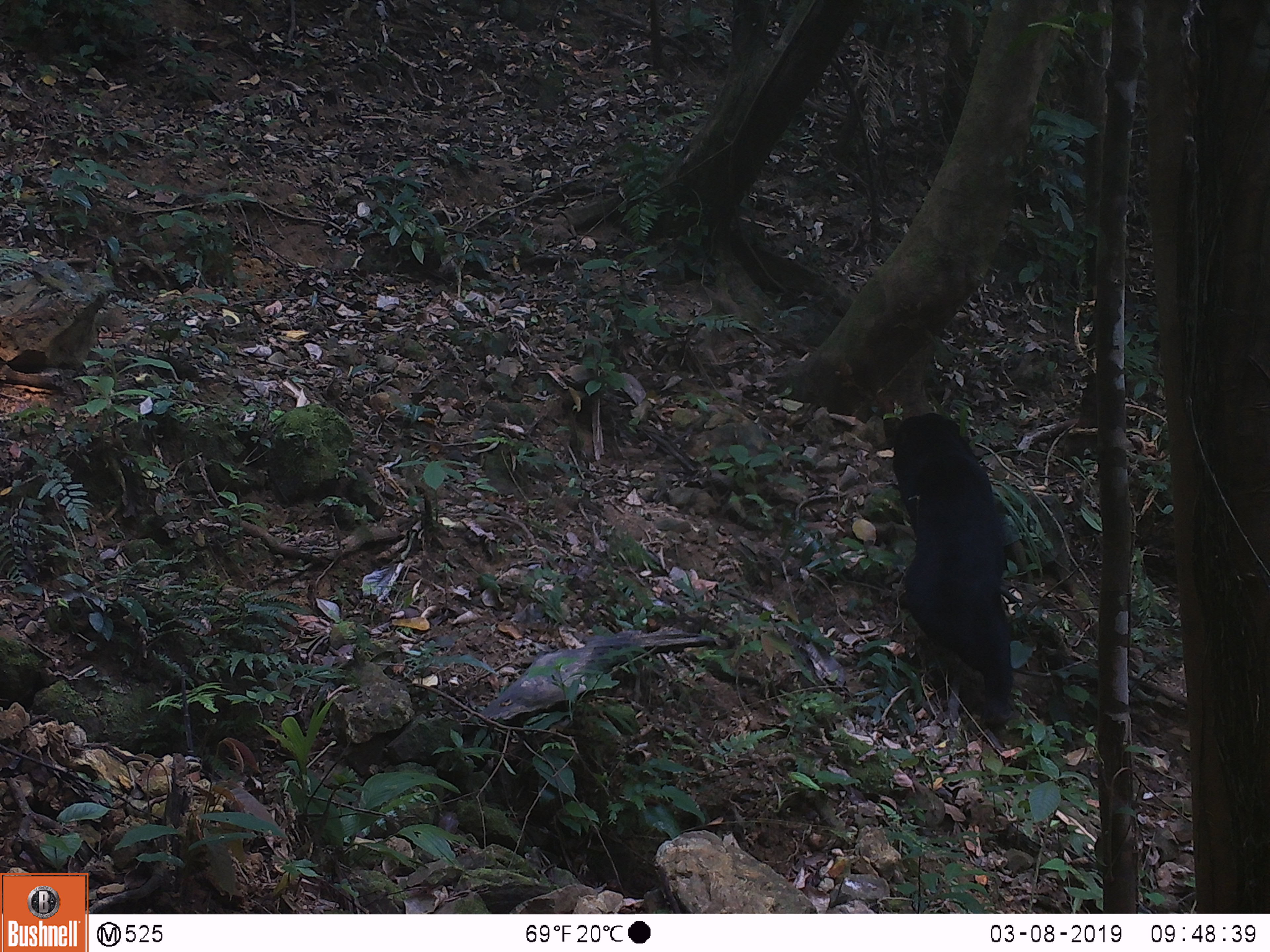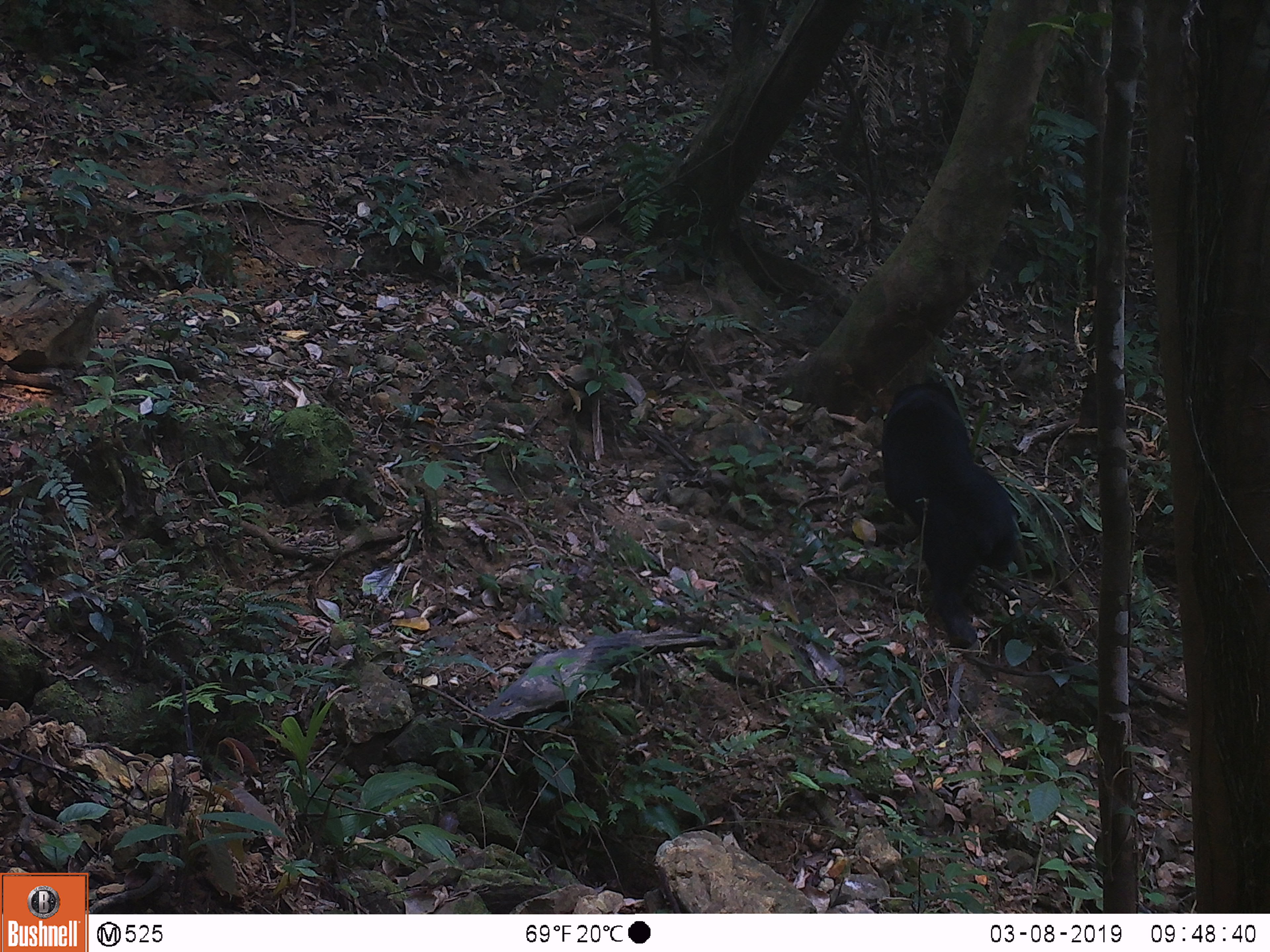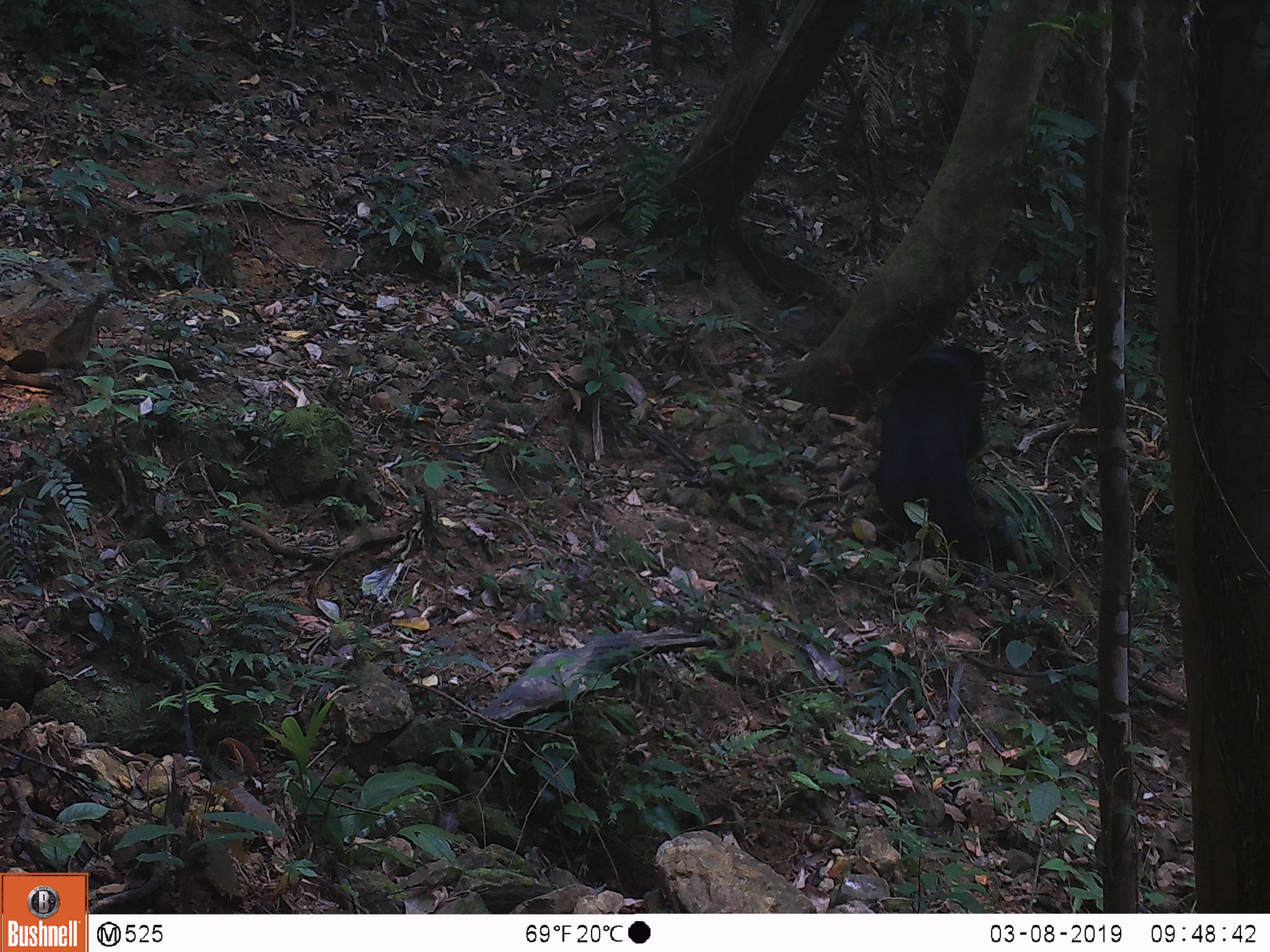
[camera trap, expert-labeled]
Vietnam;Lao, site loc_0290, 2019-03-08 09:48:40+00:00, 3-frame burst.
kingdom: Animalia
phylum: Chordata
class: Mammalia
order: Carnivora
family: Ursidae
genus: Helarctos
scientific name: Helarctos malayanus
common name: sun bear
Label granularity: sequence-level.